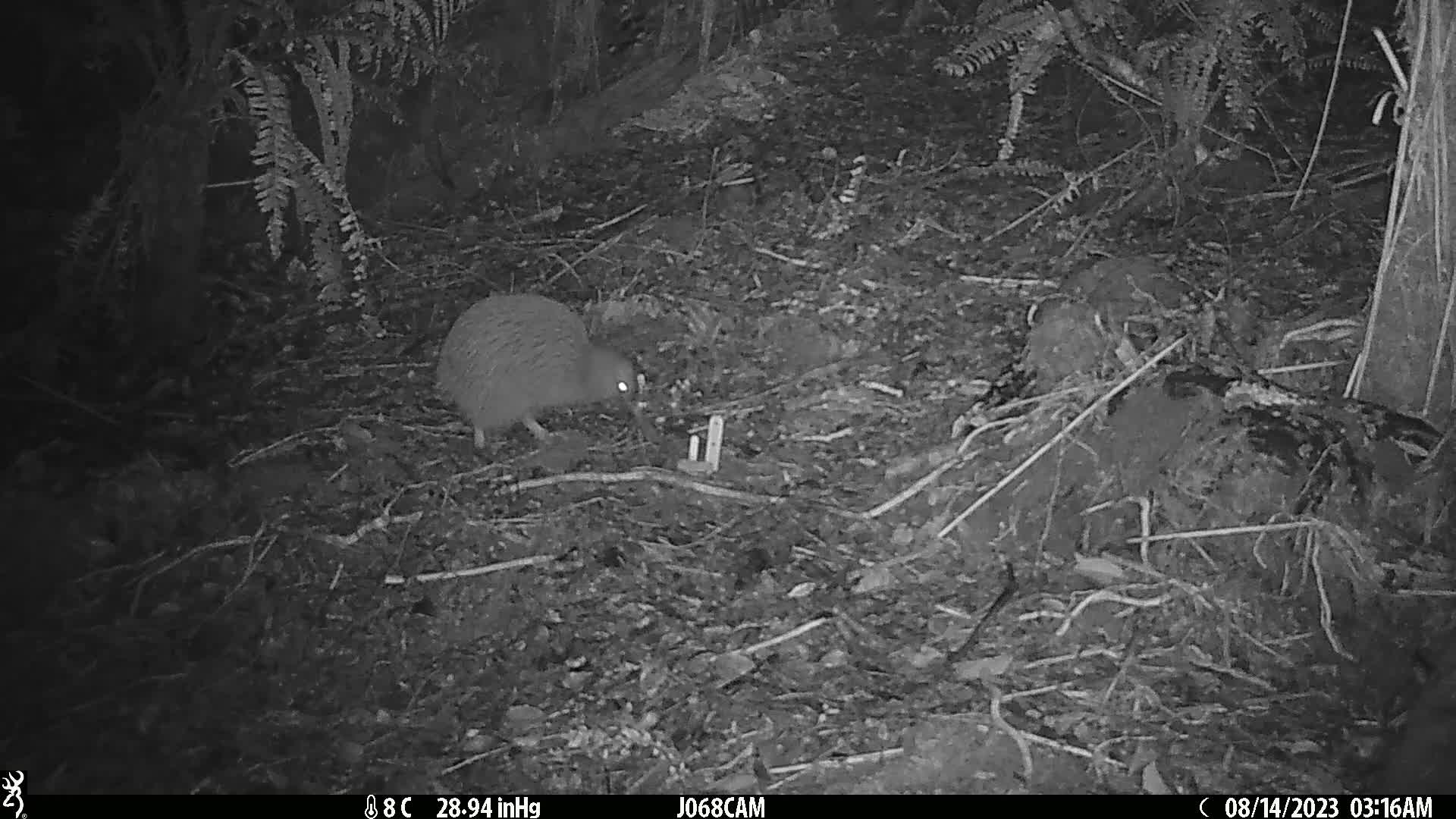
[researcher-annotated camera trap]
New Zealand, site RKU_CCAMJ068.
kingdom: Animalia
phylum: Chordata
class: Aves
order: Apterygiformes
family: Apterygidae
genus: Apteryx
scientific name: Apteryx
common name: kiwi